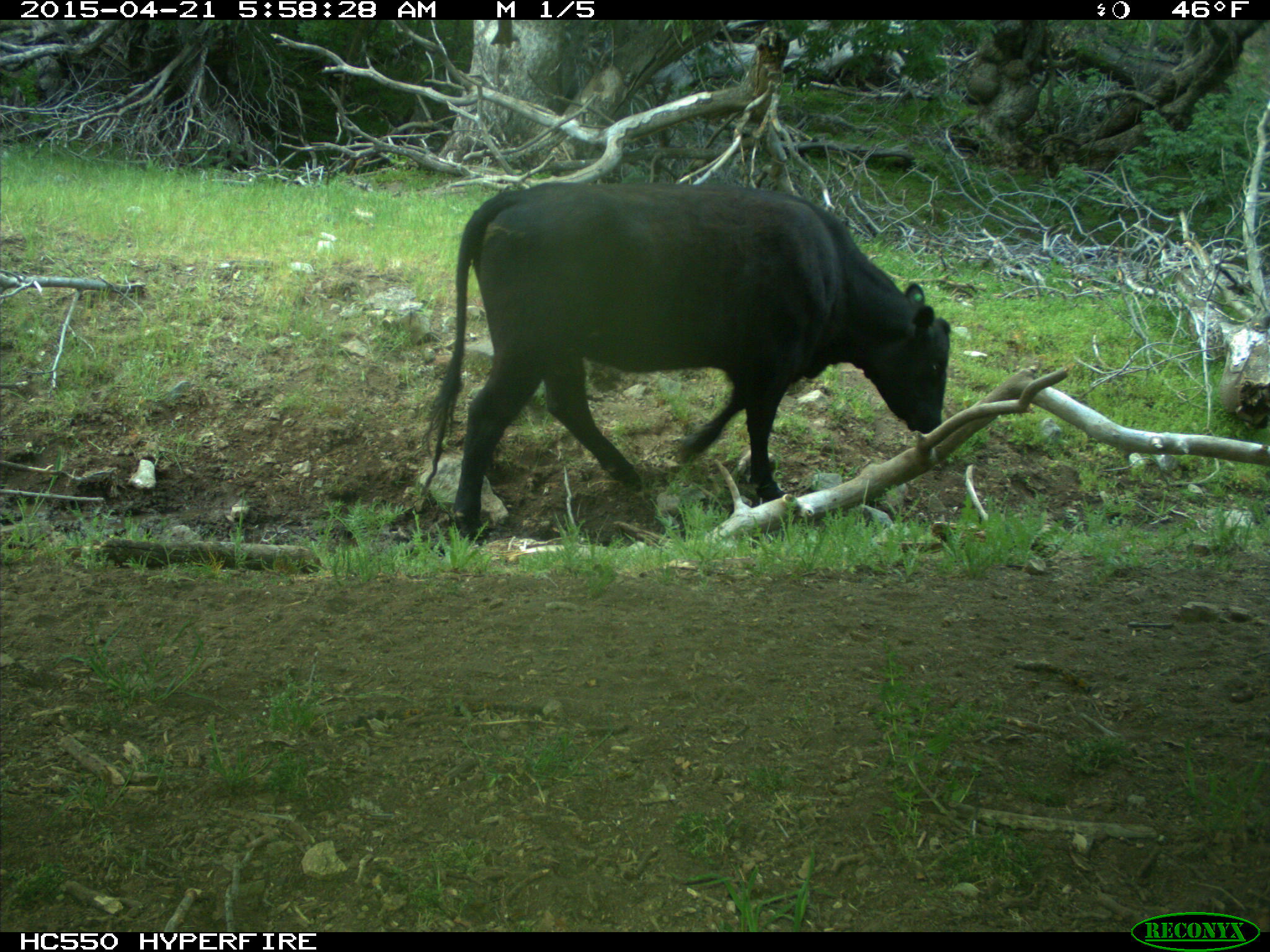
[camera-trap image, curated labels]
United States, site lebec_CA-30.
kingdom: Animalia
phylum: Chordata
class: Mammalia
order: Artiodactyla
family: Bovidae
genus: Bos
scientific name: Bos taurus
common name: domestic cow